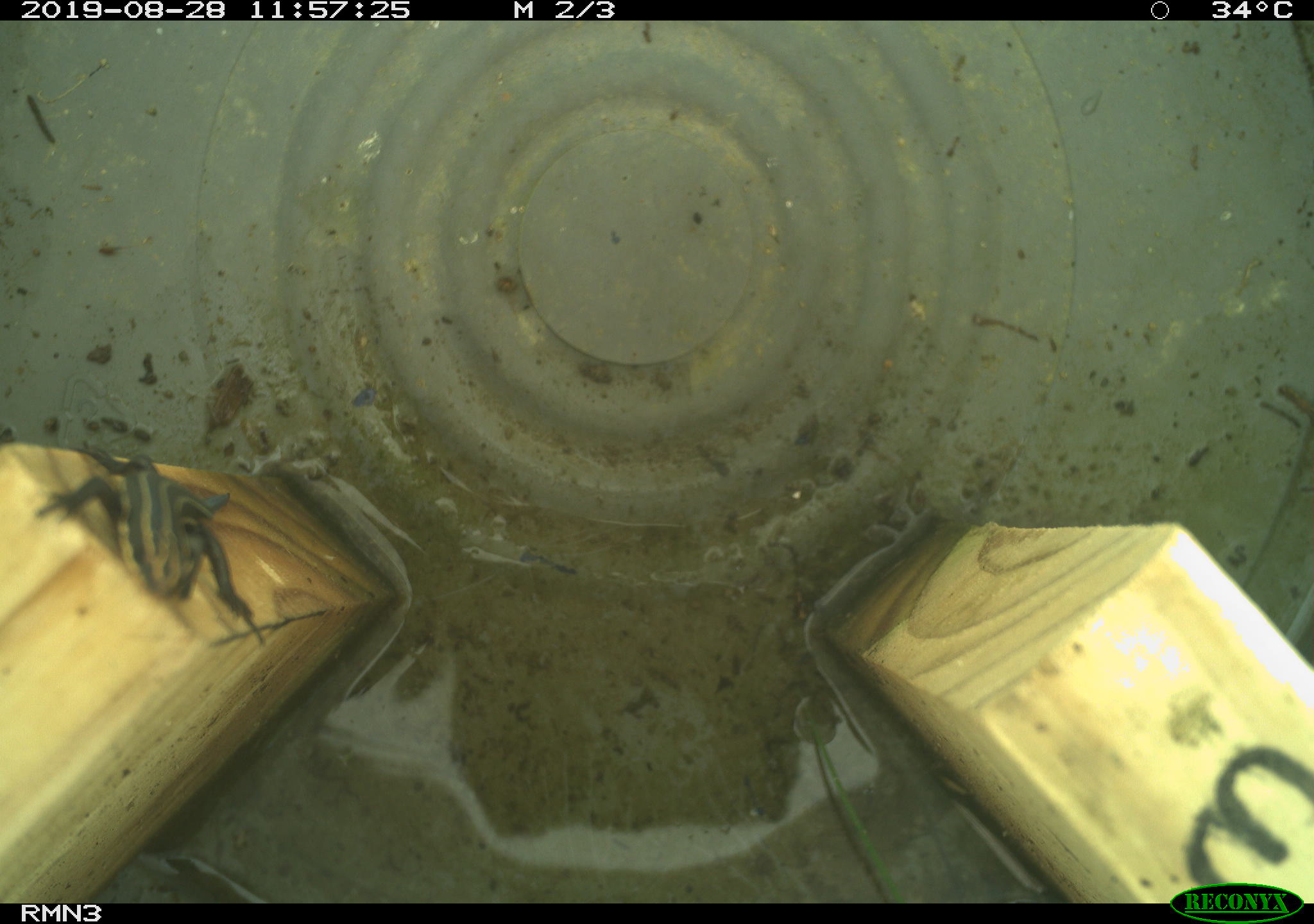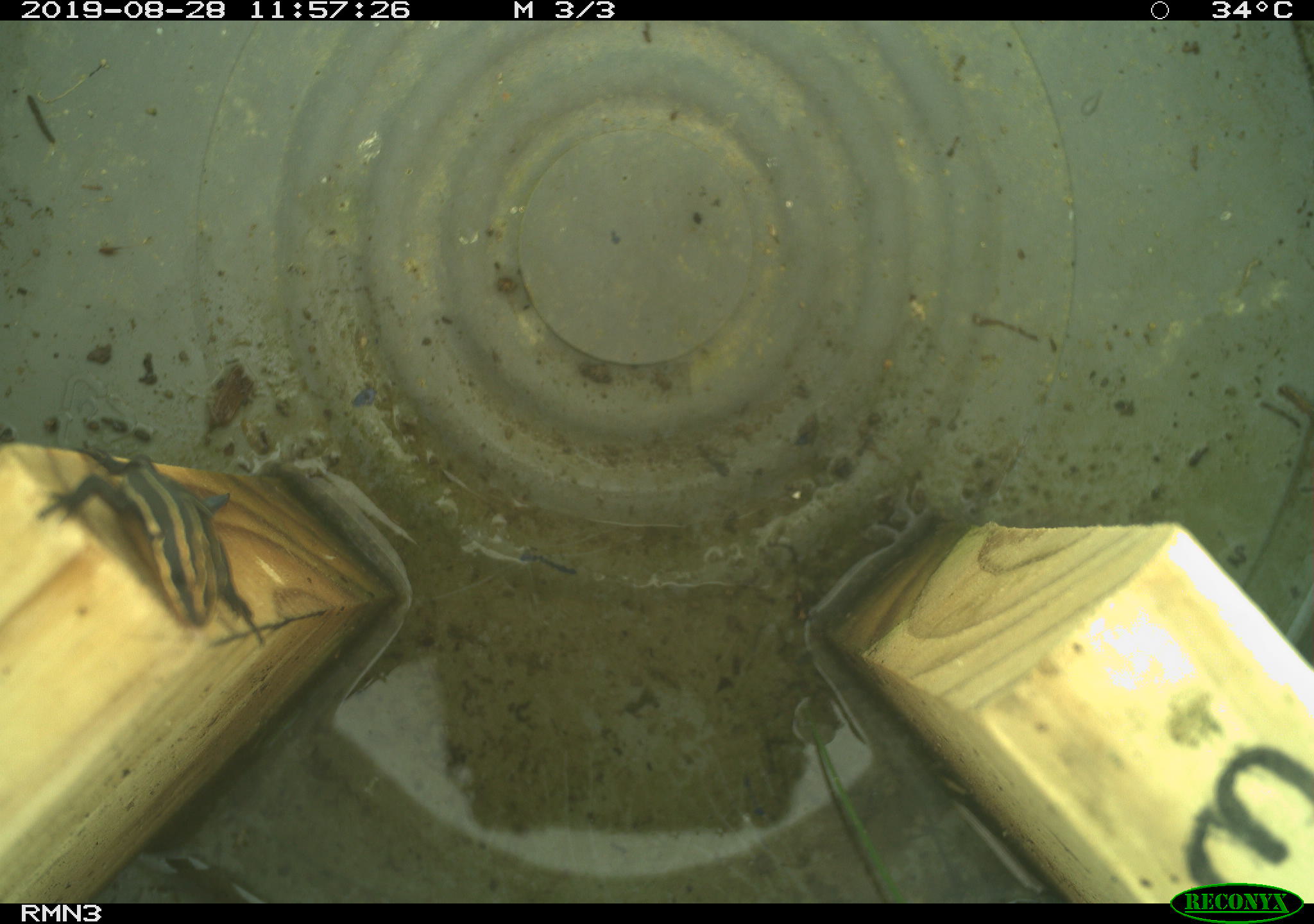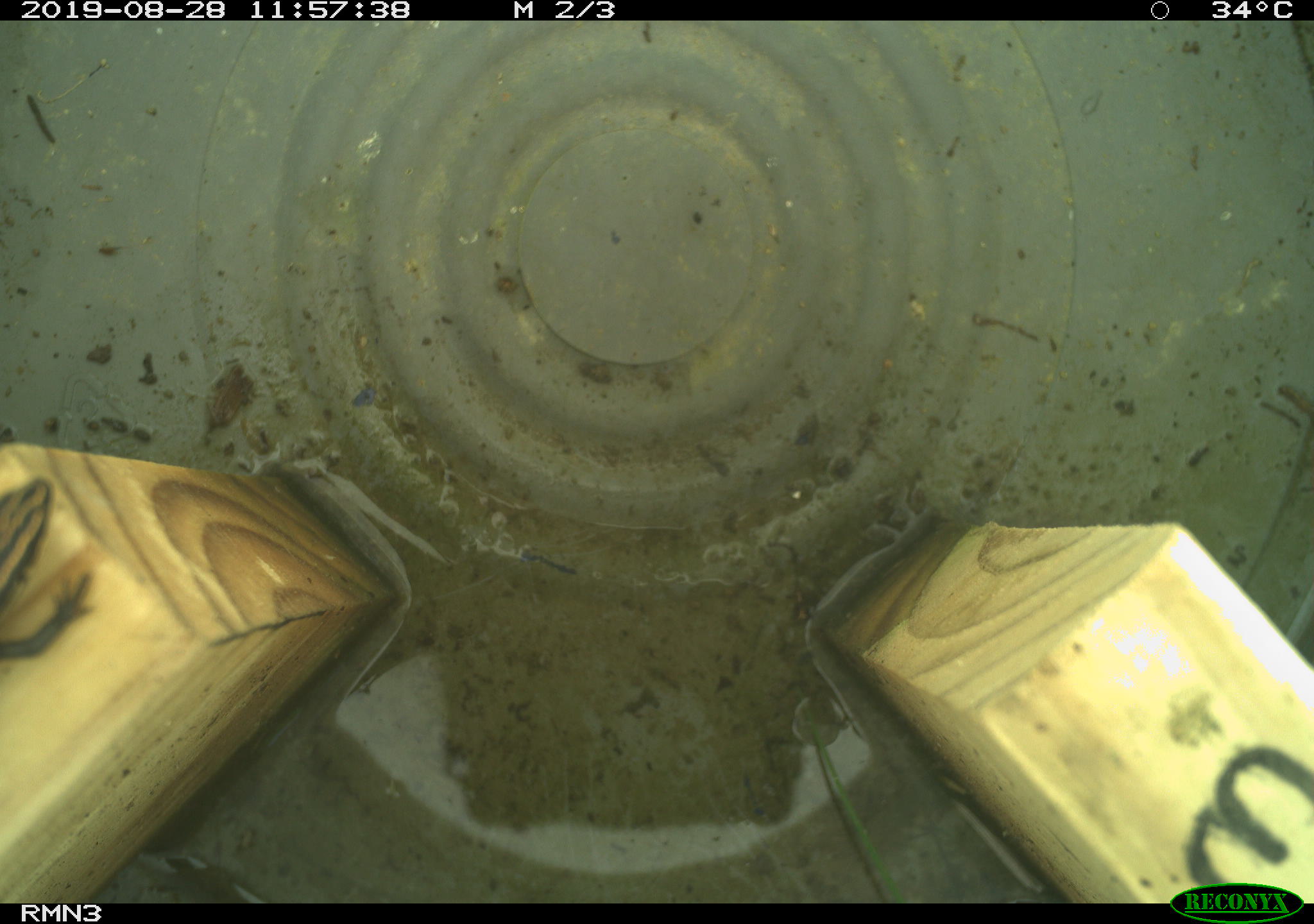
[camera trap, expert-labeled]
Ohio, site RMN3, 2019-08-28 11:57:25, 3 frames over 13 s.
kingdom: Animalia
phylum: Chordata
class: Reptilia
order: Squamata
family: Scincidae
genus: Plestiodon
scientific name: Plestiodon fasciatus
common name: common five-lined skink